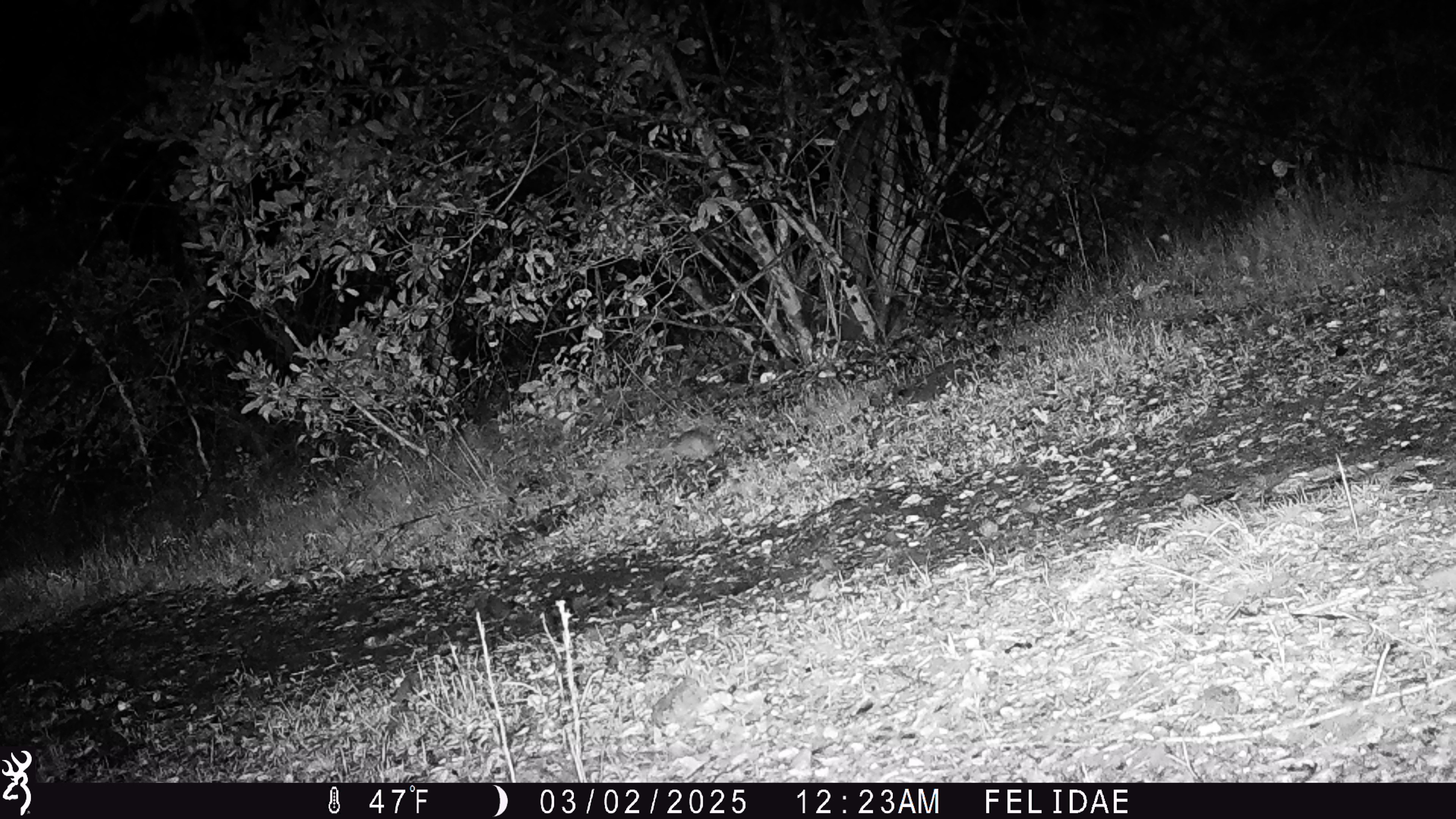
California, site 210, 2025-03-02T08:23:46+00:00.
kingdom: Animalia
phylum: Chordata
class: Mammalia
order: Rodentia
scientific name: Rodentia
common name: mouse or rat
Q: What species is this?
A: Mouse or rat (Rodentia).